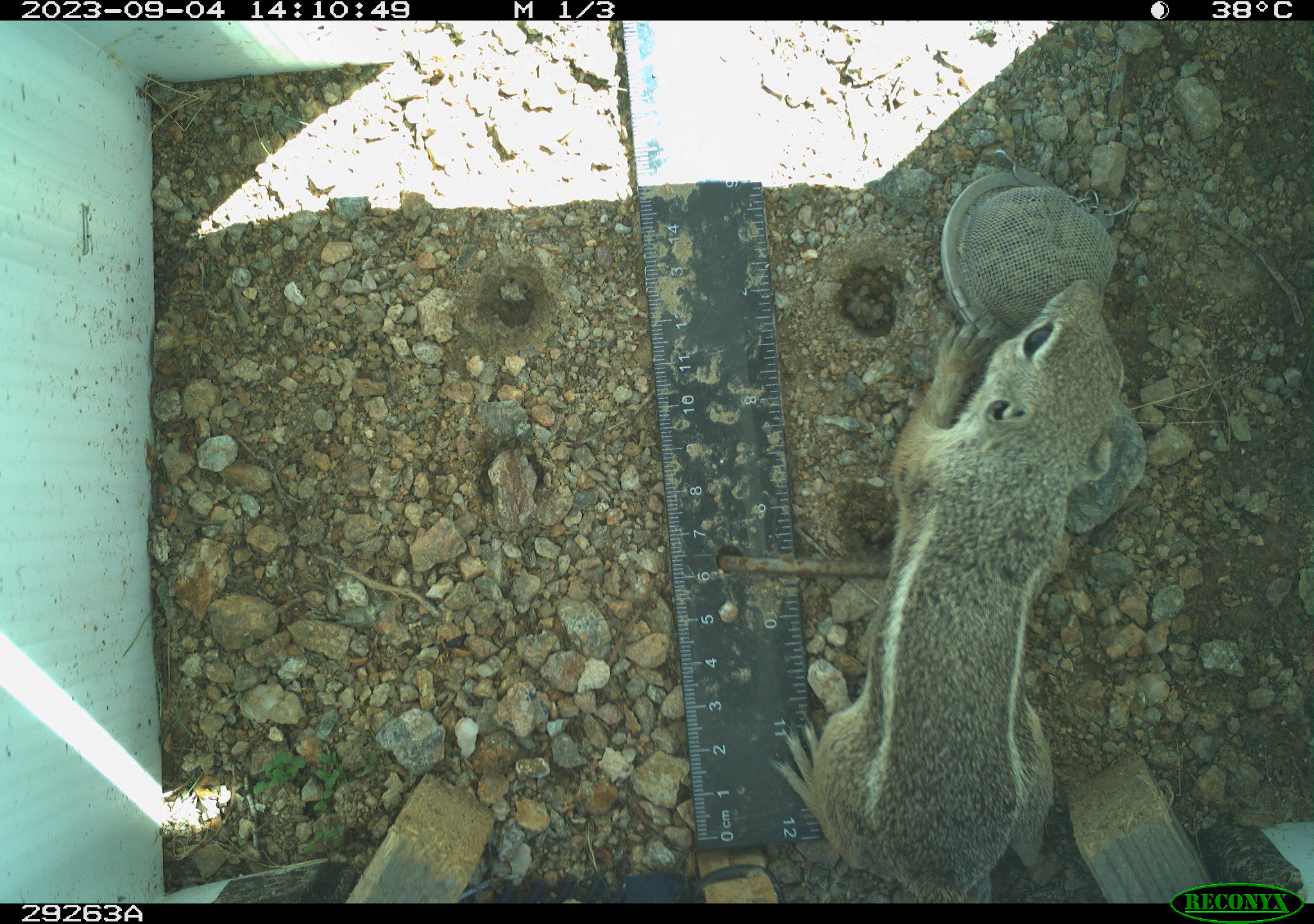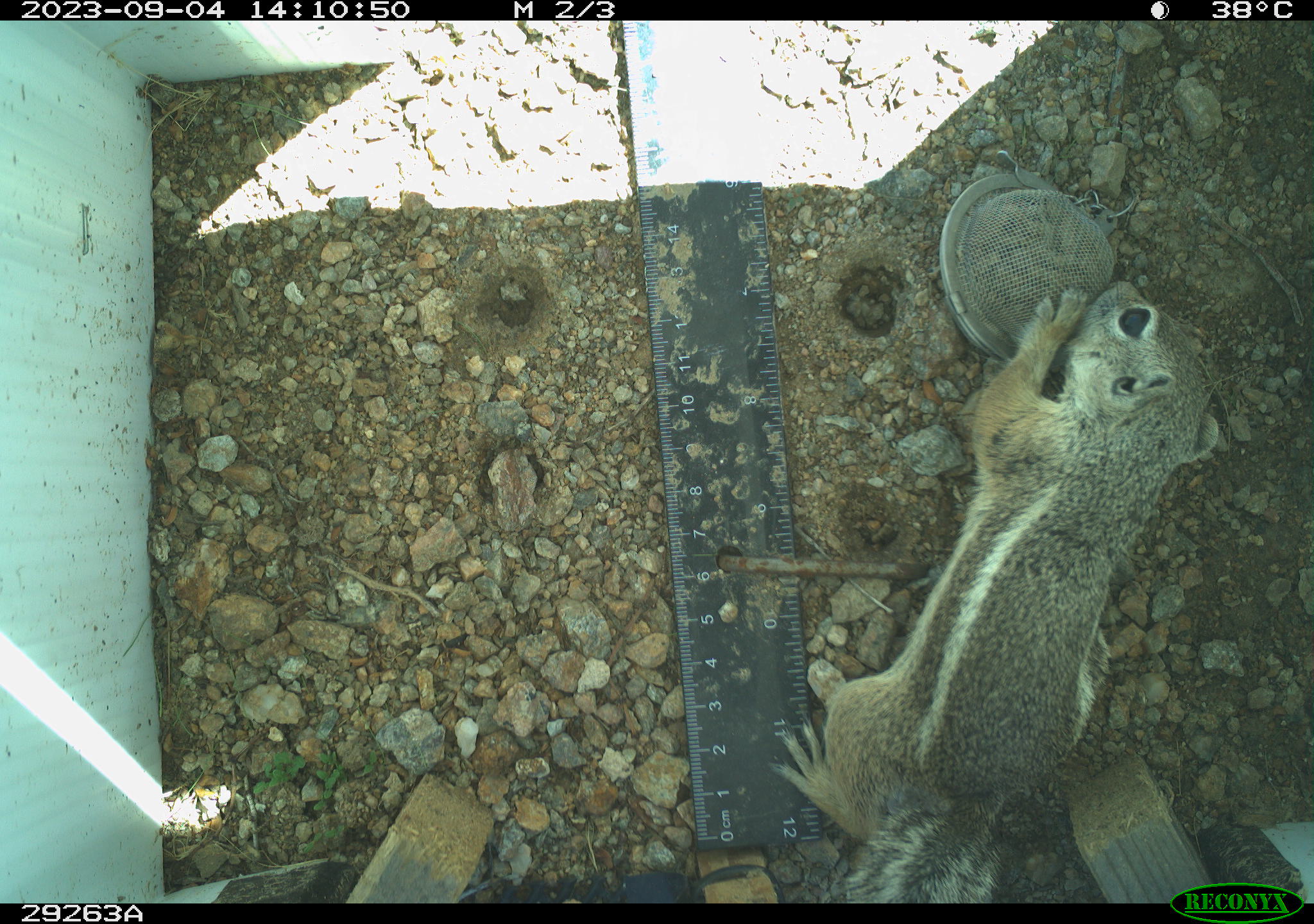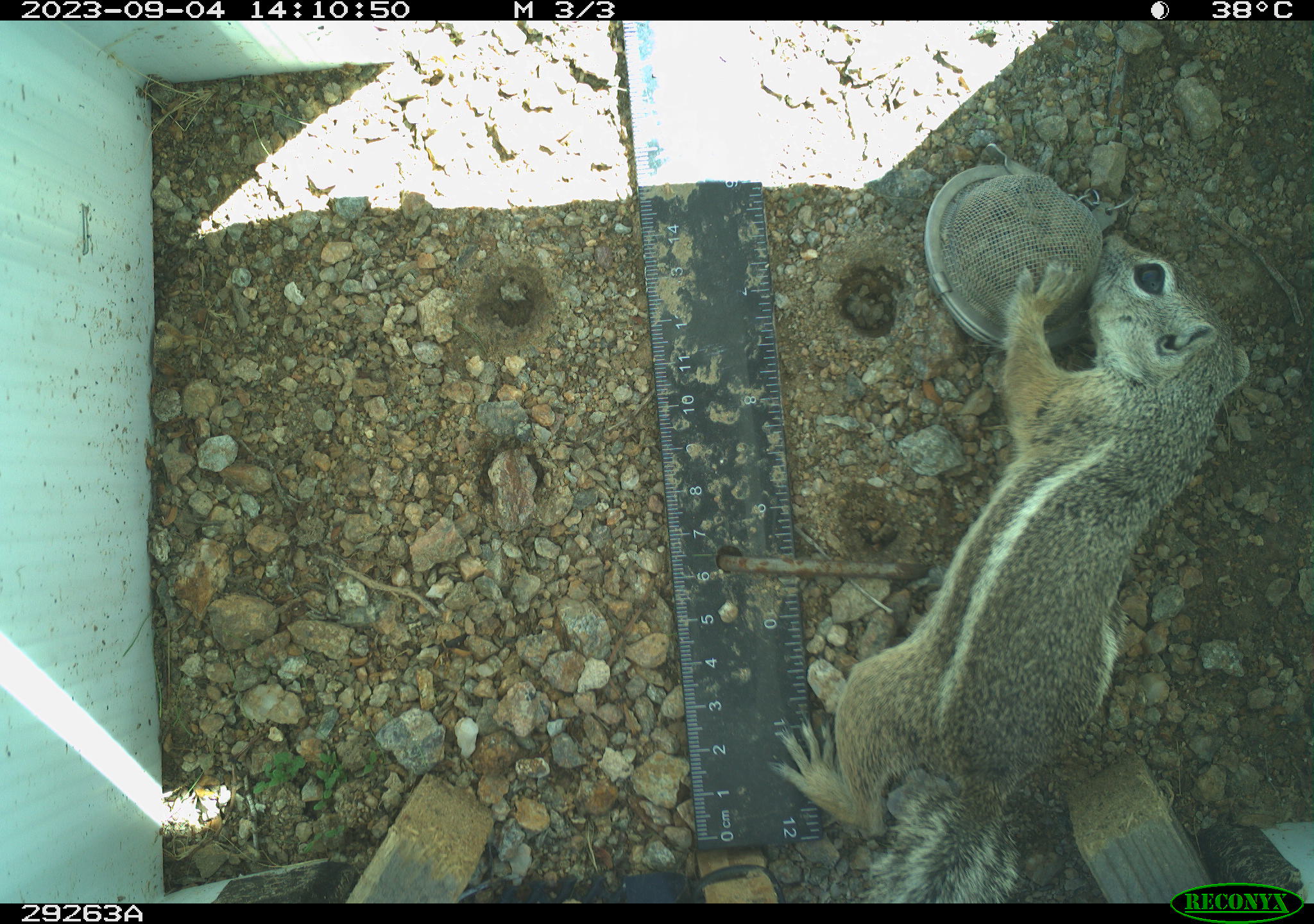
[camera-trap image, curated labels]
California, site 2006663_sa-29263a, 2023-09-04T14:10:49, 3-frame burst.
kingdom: Animalia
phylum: Chordata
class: Mammalia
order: Rodentia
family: Sciuridae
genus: Ammospermophilus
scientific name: Ammospermophilus leucurus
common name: white-tailed antelope squirrel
White-tailed antelope squirrel (Ammospermophilus leucurus).